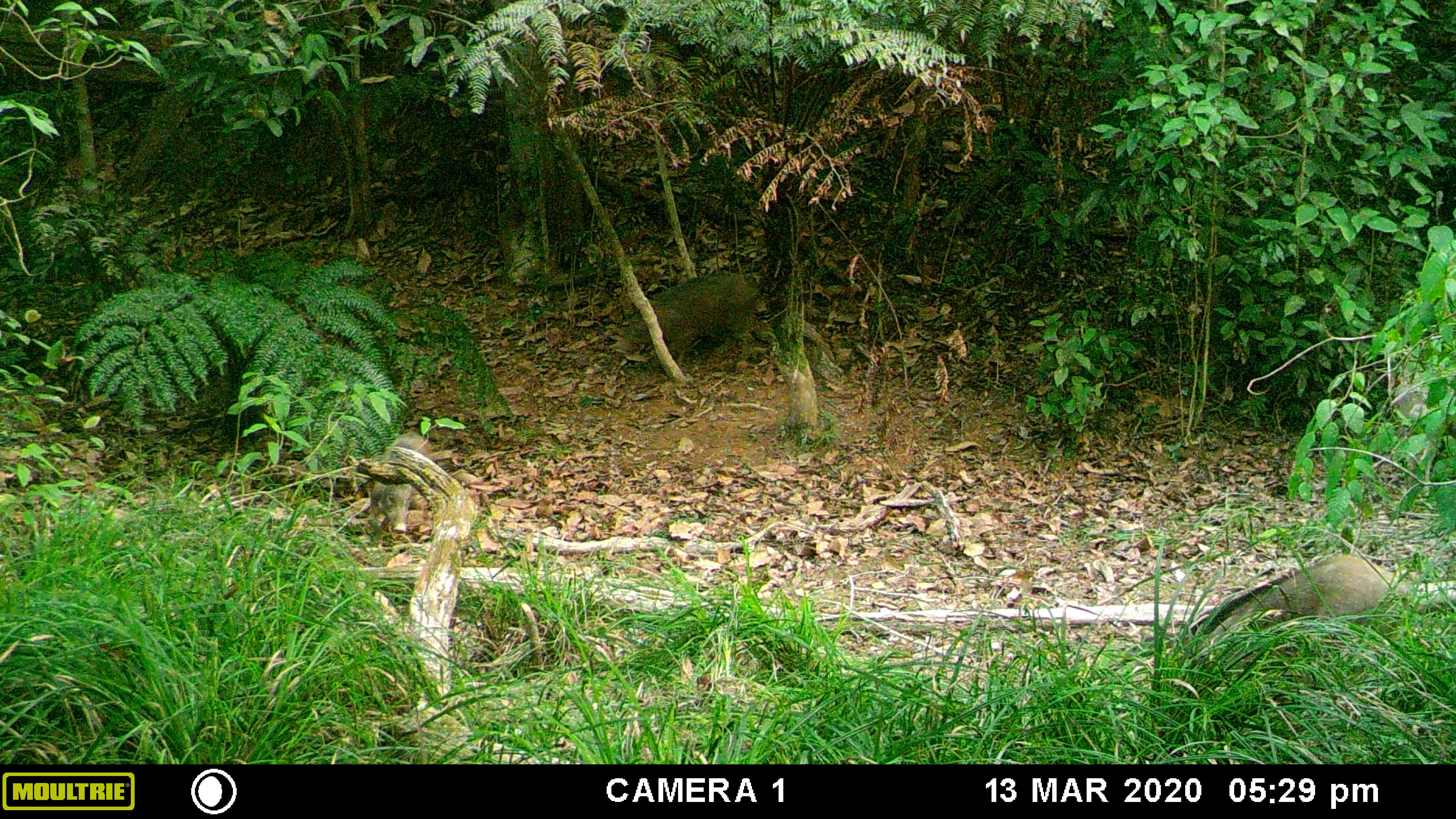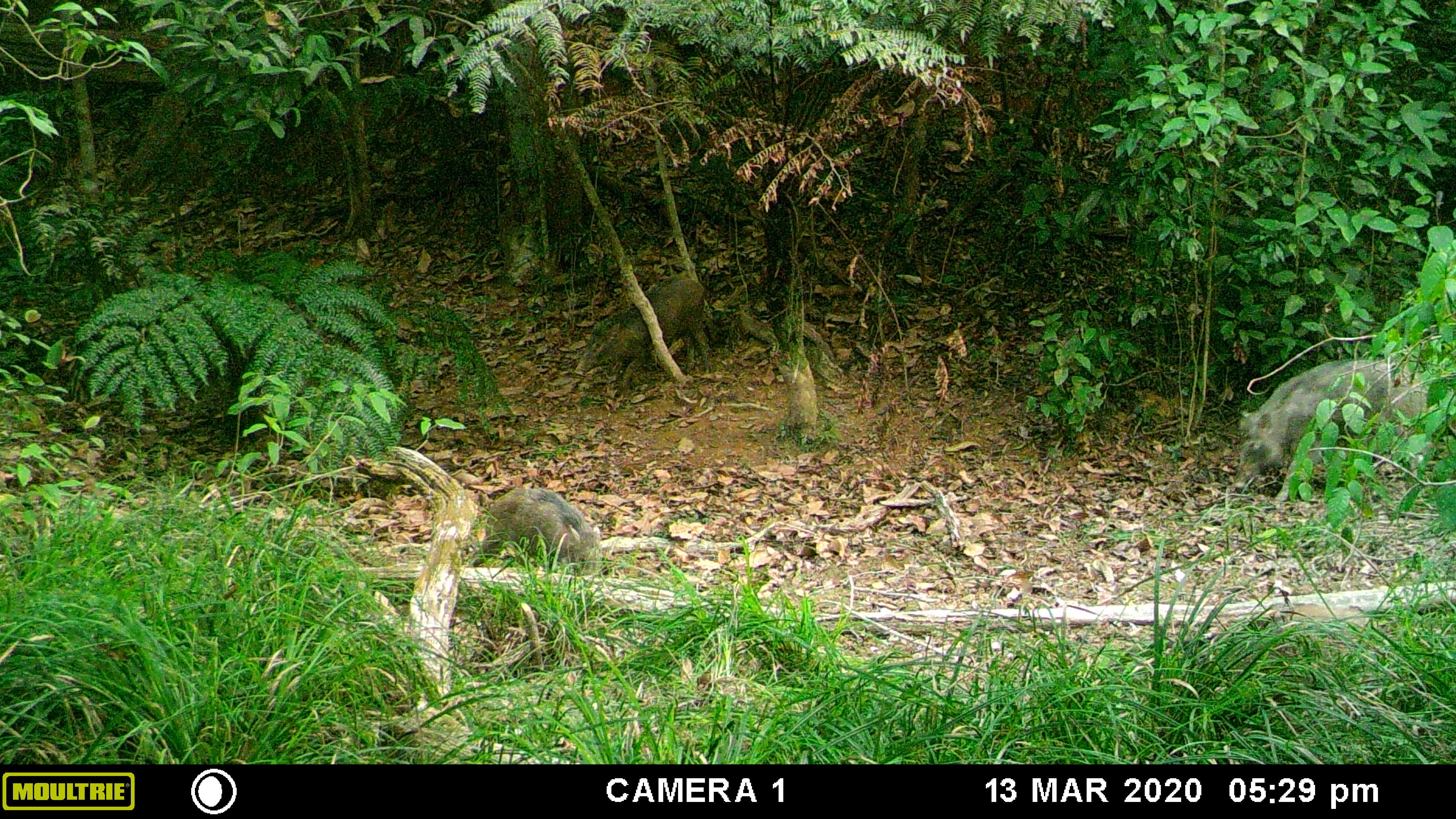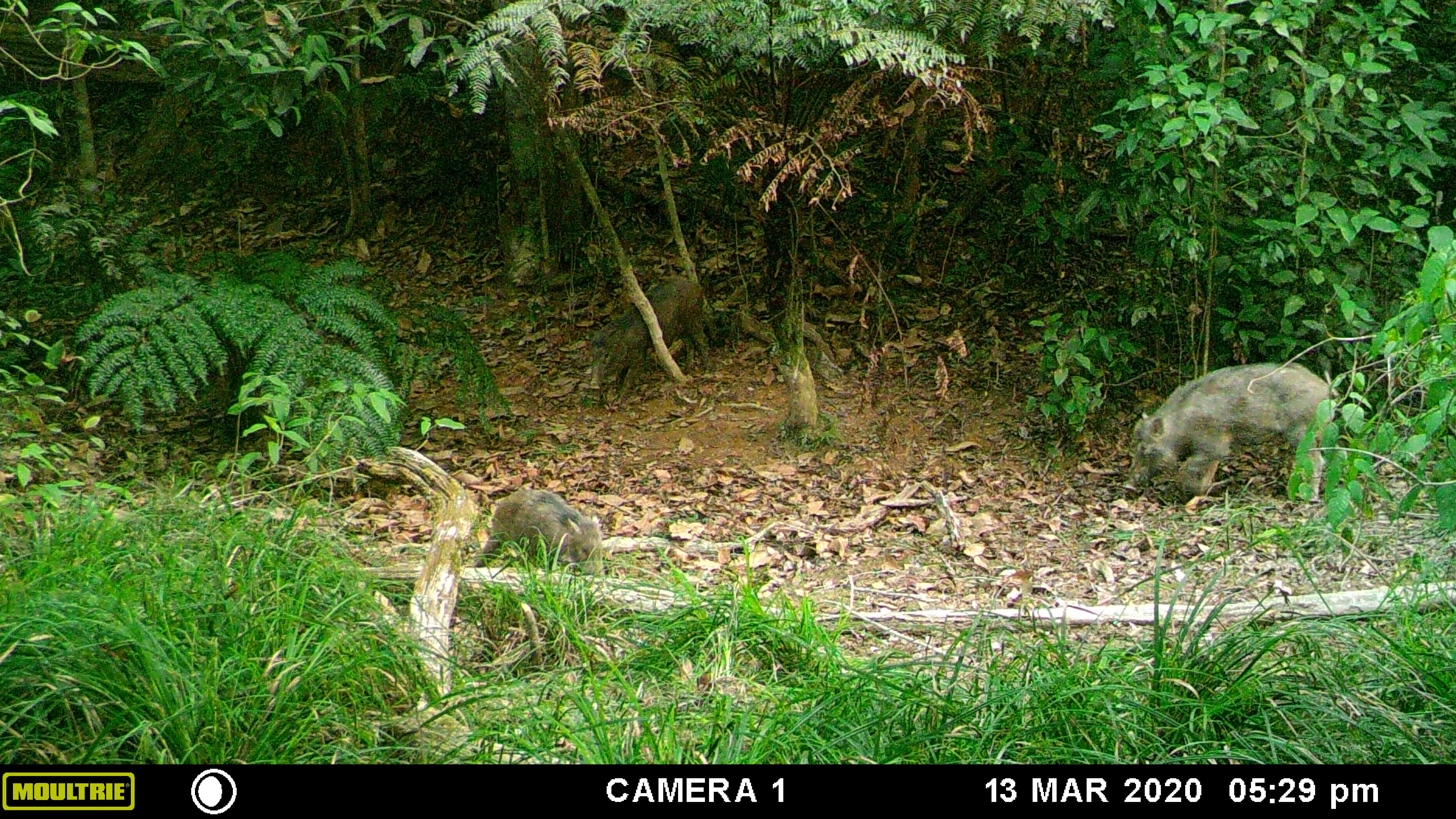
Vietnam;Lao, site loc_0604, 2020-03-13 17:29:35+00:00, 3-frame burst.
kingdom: Animalia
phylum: Chordata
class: Mammalia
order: Artiodactyla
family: Suidae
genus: Sus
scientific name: Sus scrofa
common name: eurasian wild pig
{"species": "eurasian wild pig (Sus scrofa)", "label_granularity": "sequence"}